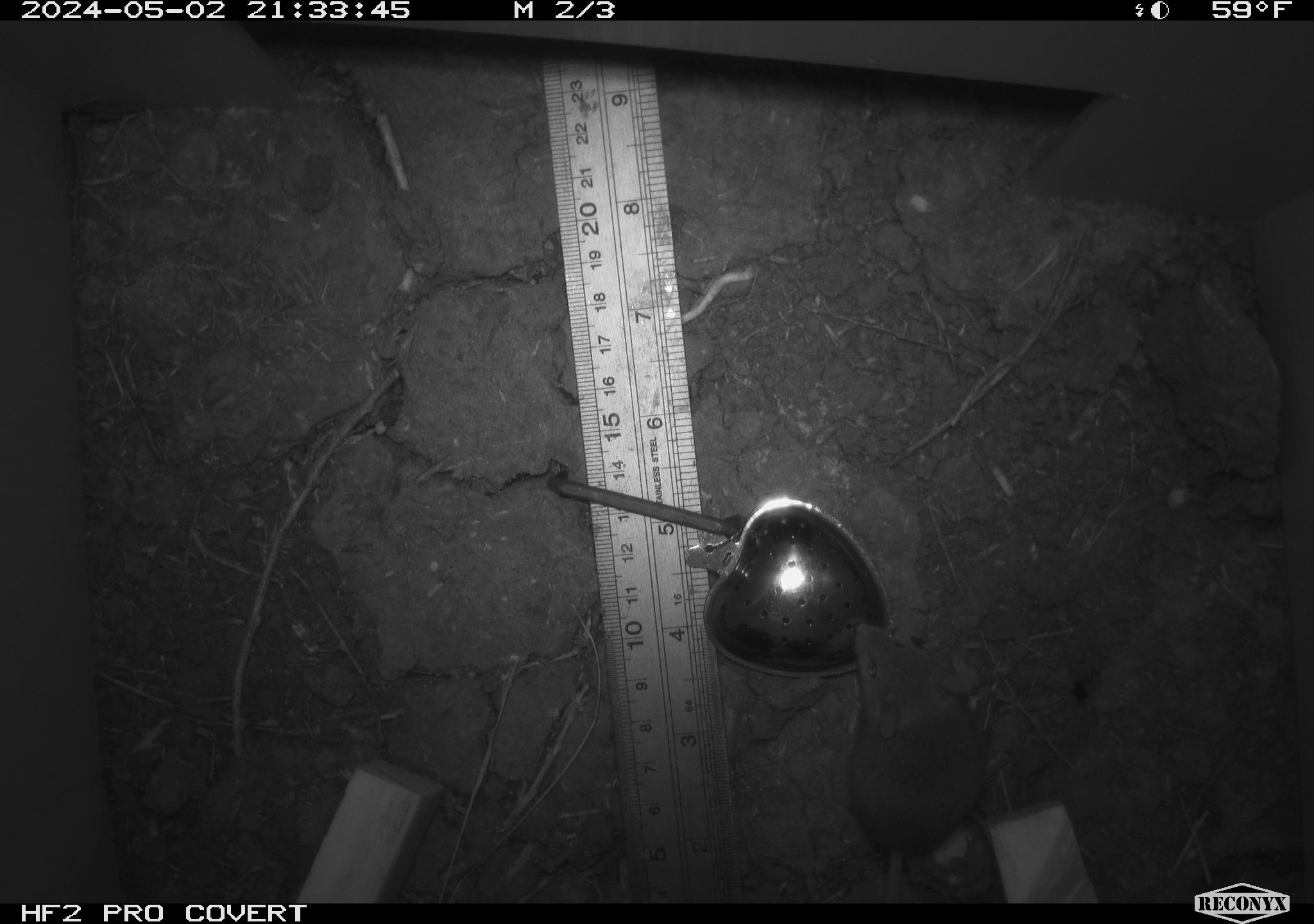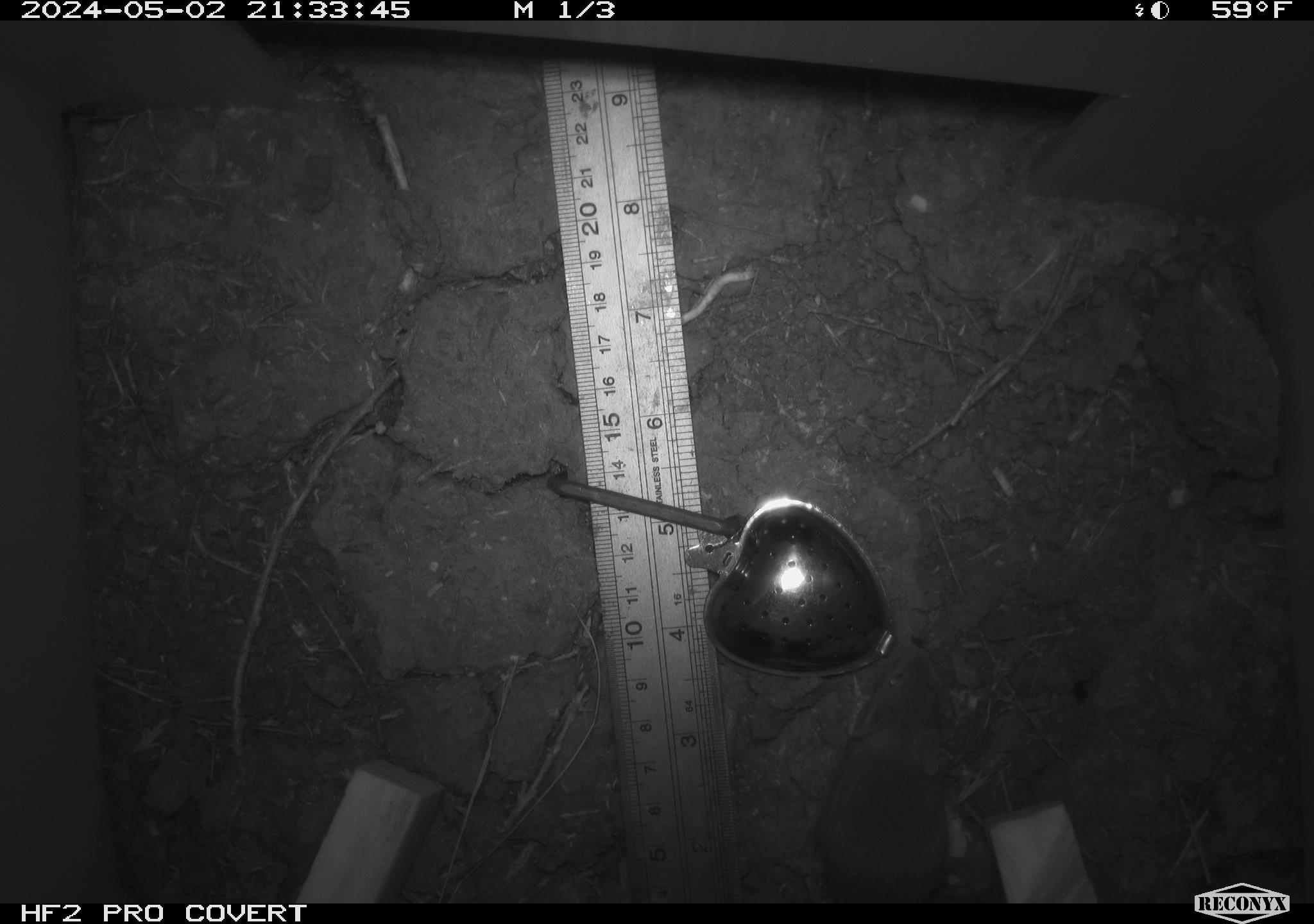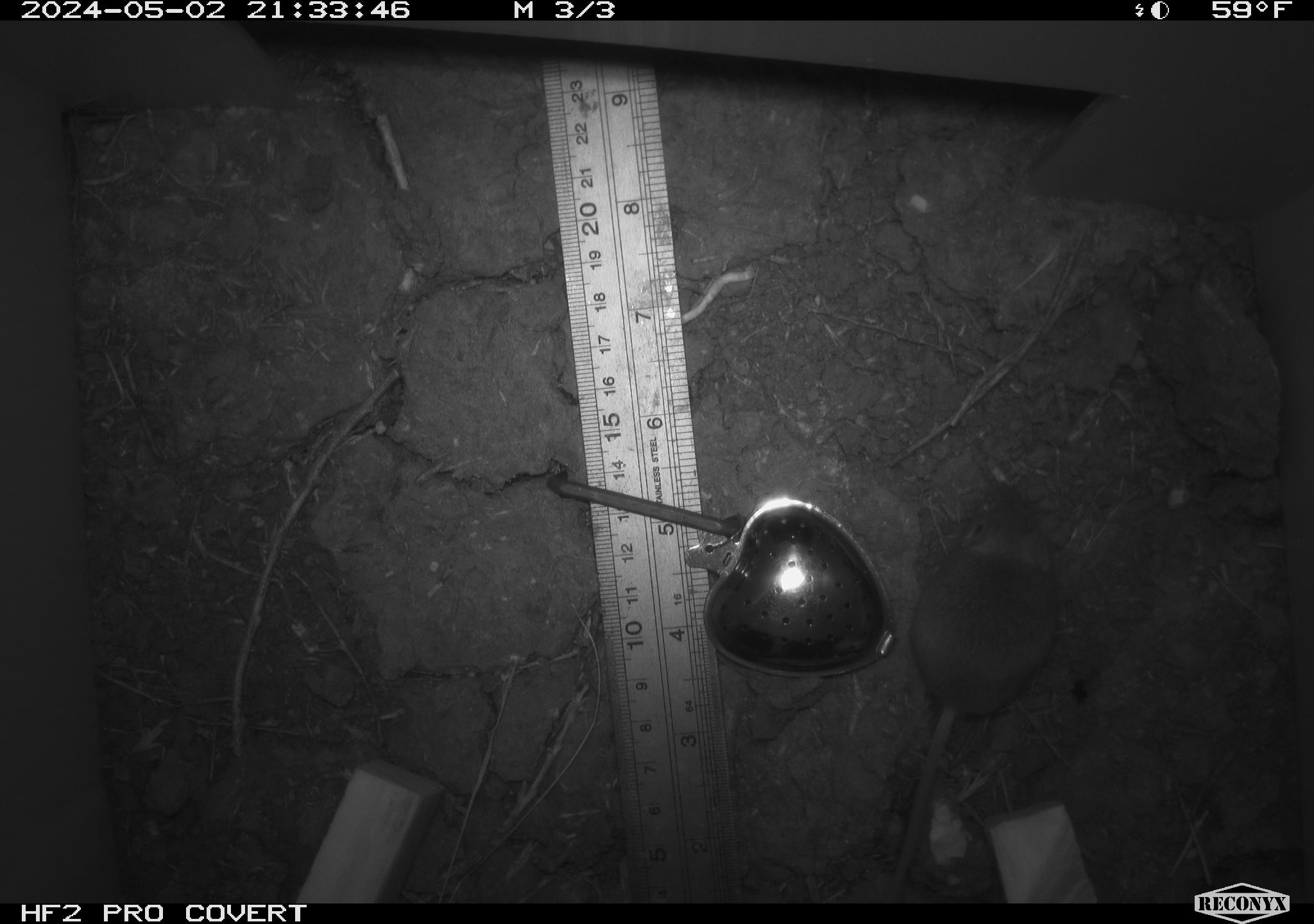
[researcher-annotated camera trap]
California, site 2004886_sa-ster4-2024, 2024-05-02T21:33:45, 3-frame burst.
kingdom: Animalia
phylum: Chordata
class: Mammalia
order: Rodentia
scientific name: Rodentia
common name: mouse species